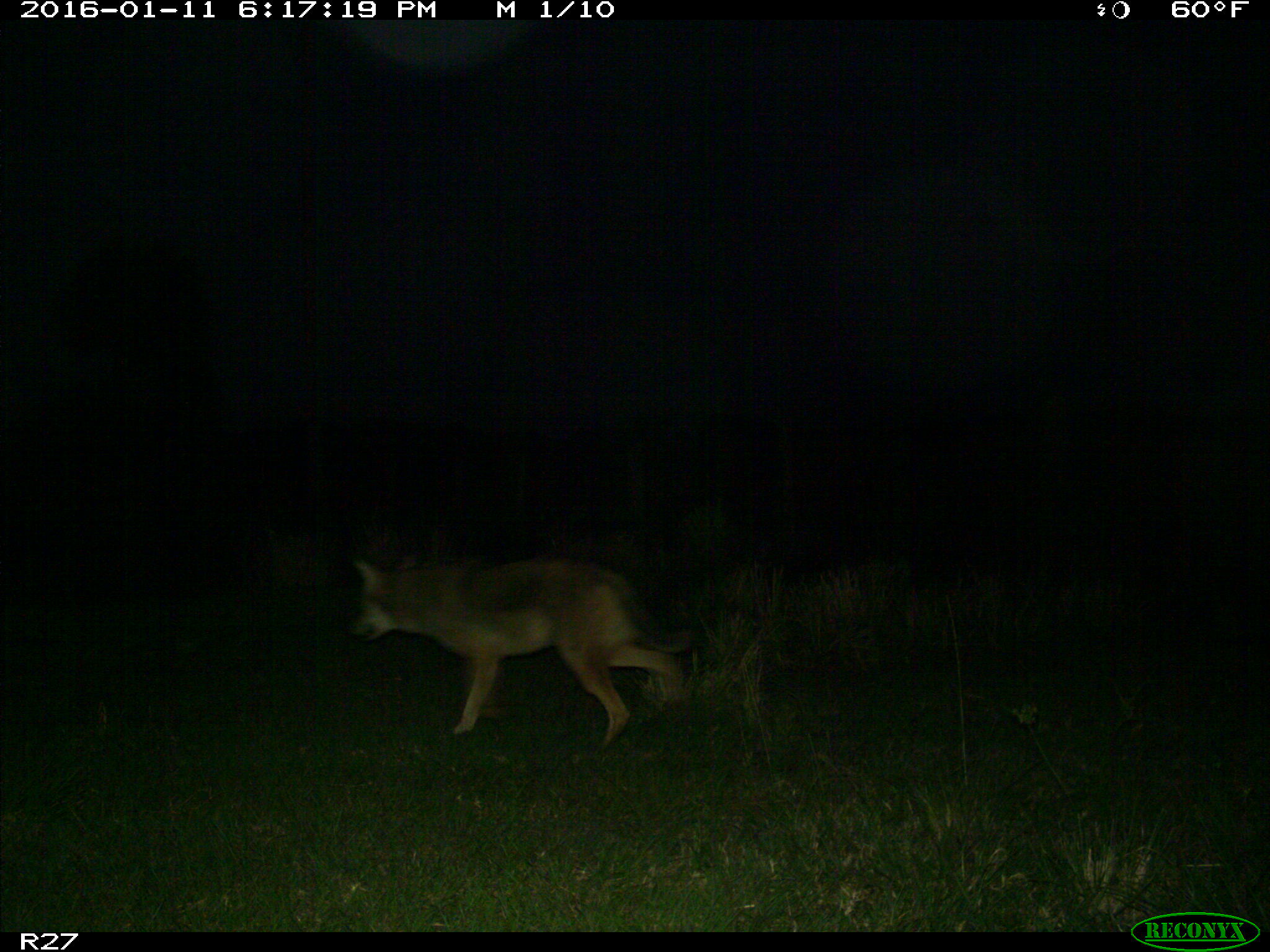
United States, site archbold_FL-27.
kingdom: Animalia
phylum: Chordata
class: Mammalia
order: Carnivora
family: Canidae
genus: Canis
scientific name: Canis latrans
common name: coyote